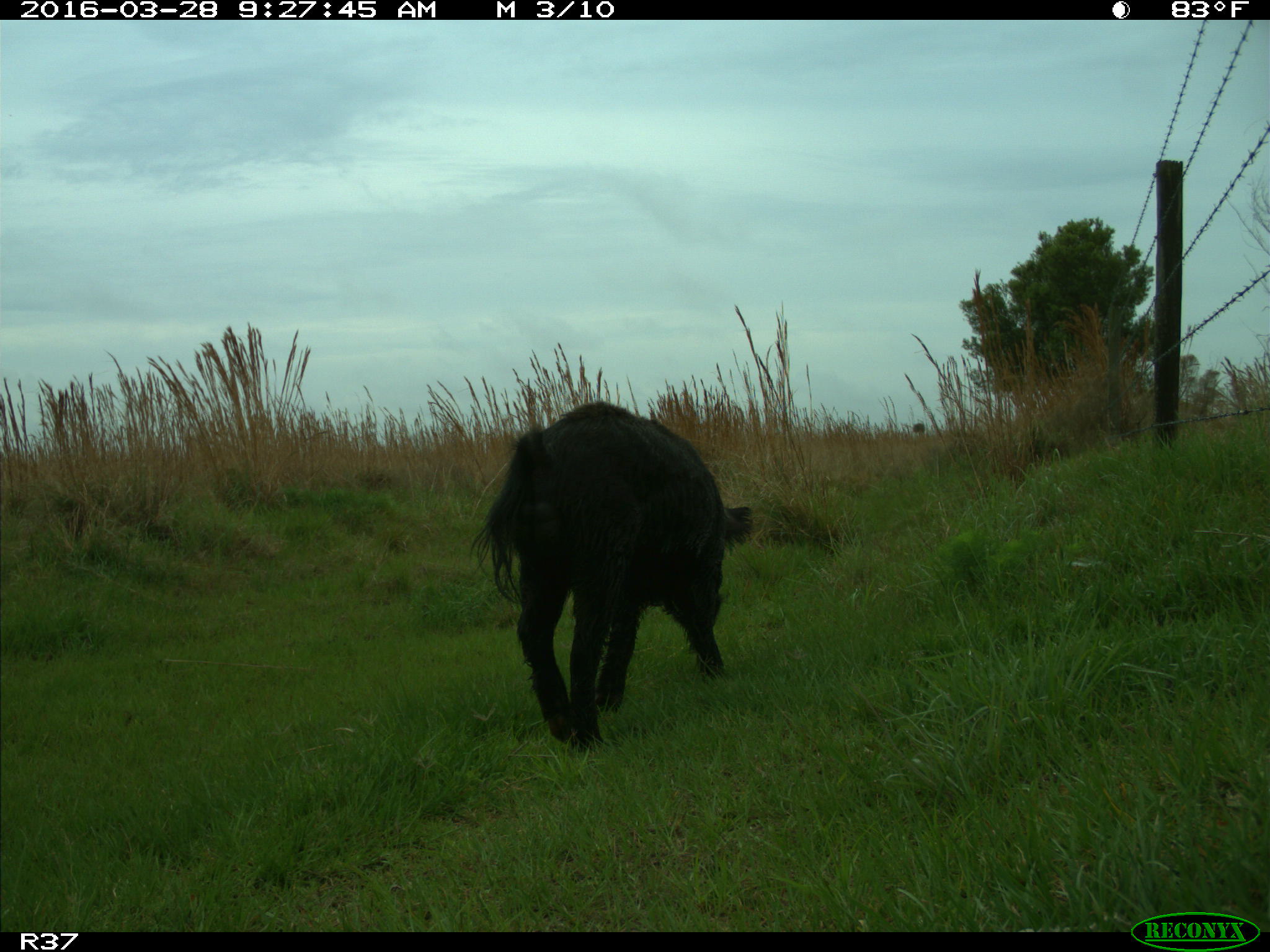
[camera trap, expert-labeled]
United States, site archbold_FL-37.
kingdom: Animalia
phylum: Chordata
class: Mammalia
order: Artiodactyla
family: Suidae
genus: Sus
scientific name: Sus scrofa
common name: wild boar